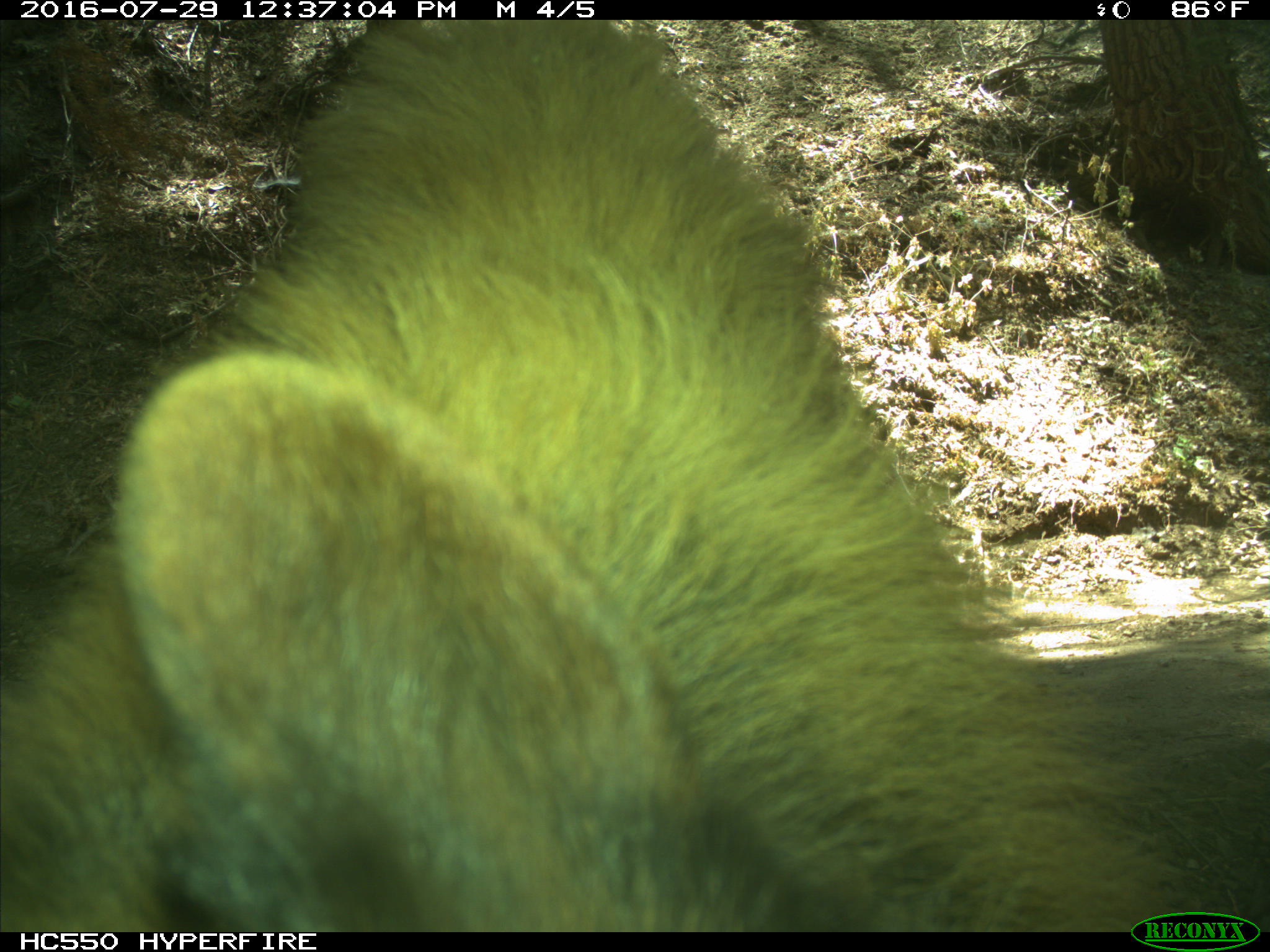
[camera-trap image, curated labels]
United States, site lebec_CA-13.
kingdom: Animalia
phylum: Chordata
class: Mammalia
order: Carnivora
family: Ursidae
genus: Ursus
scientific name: Ursus americanus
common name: american black bear